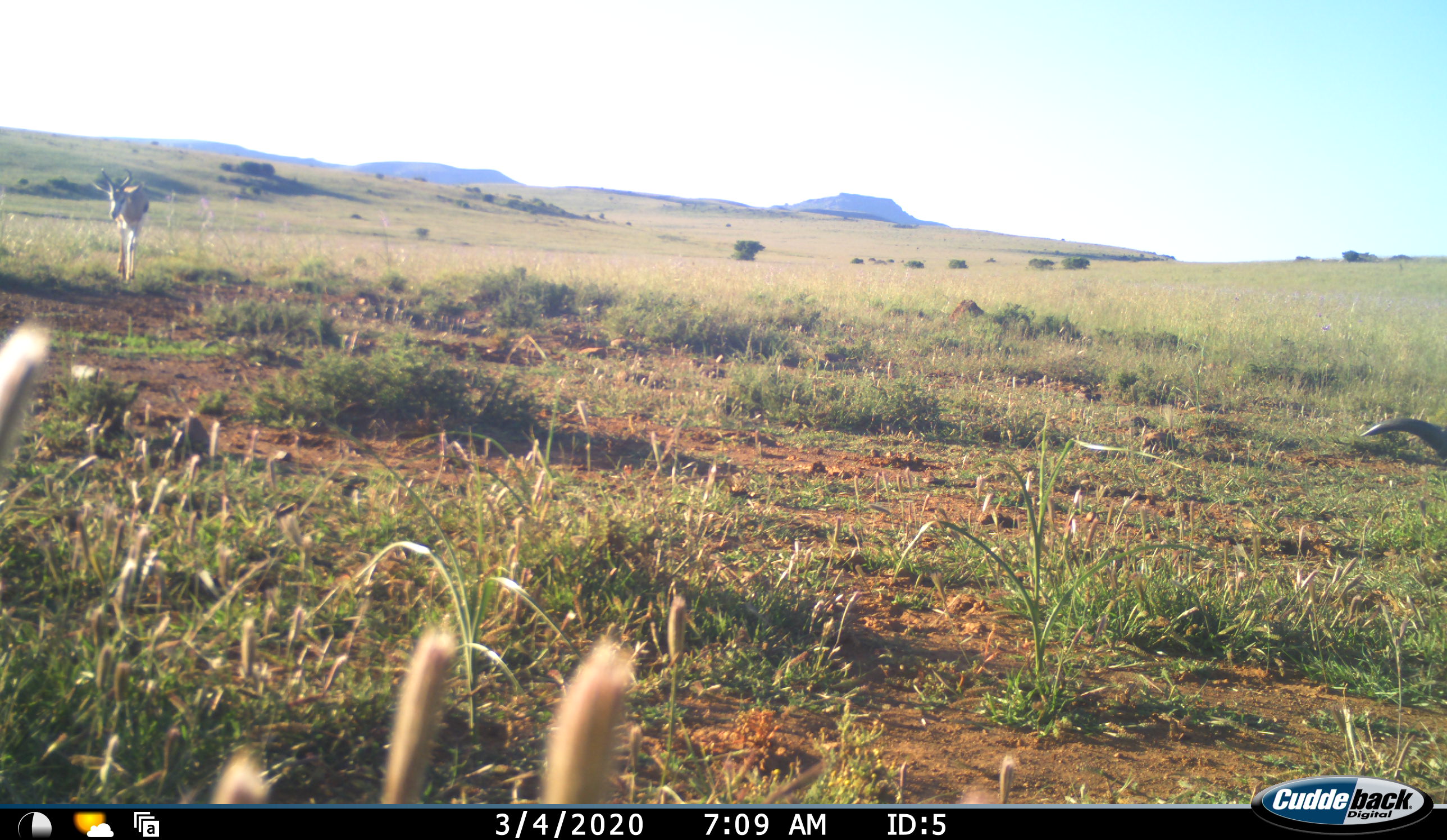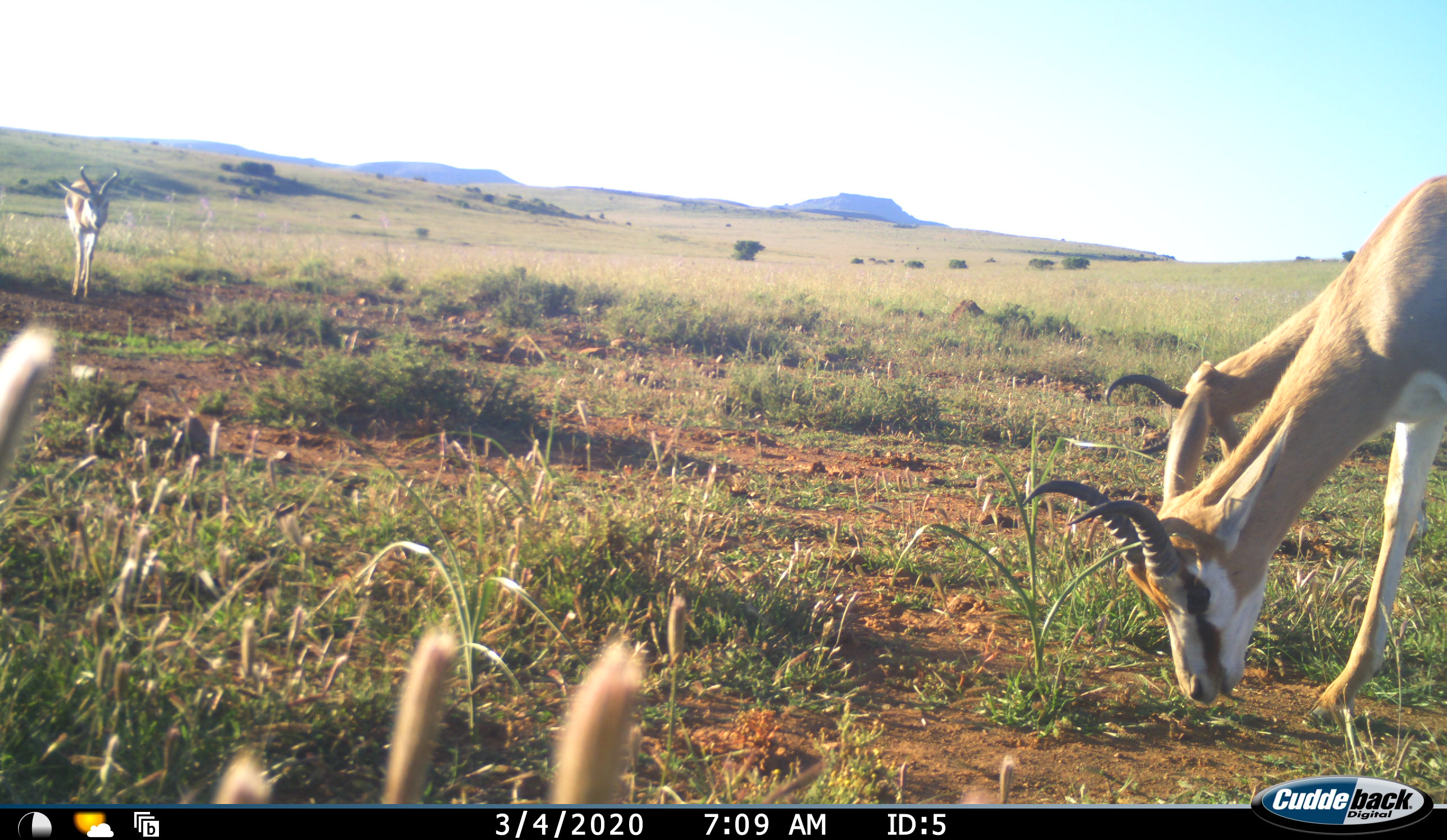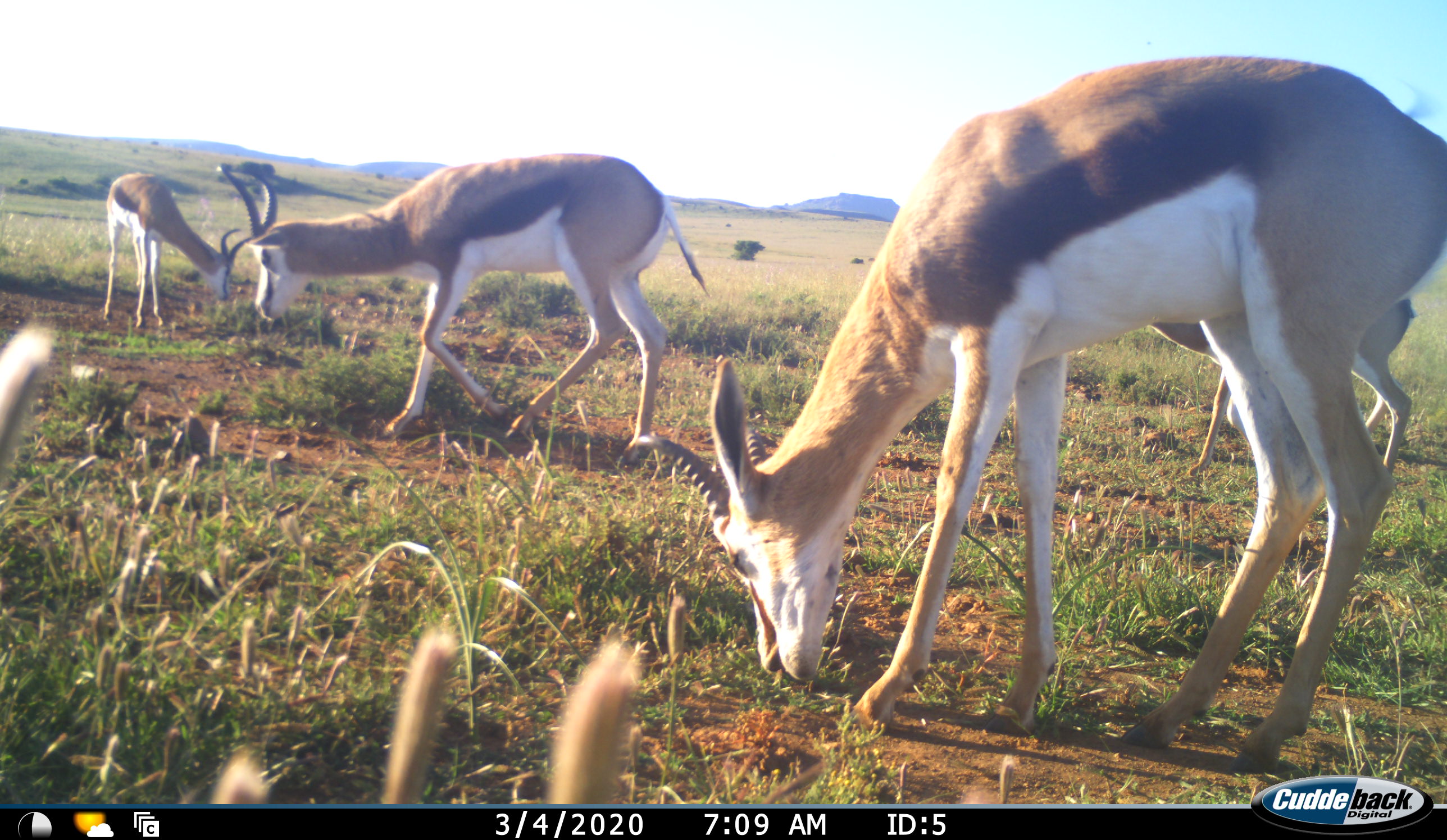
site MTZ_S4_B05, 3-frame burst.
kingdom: Animalia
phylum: Chordata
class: Mammalia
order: Artiodactyla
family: Bovidae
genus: Antidorcas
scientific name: Antidorcas marsupialis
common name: springbok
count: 4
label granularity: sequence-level